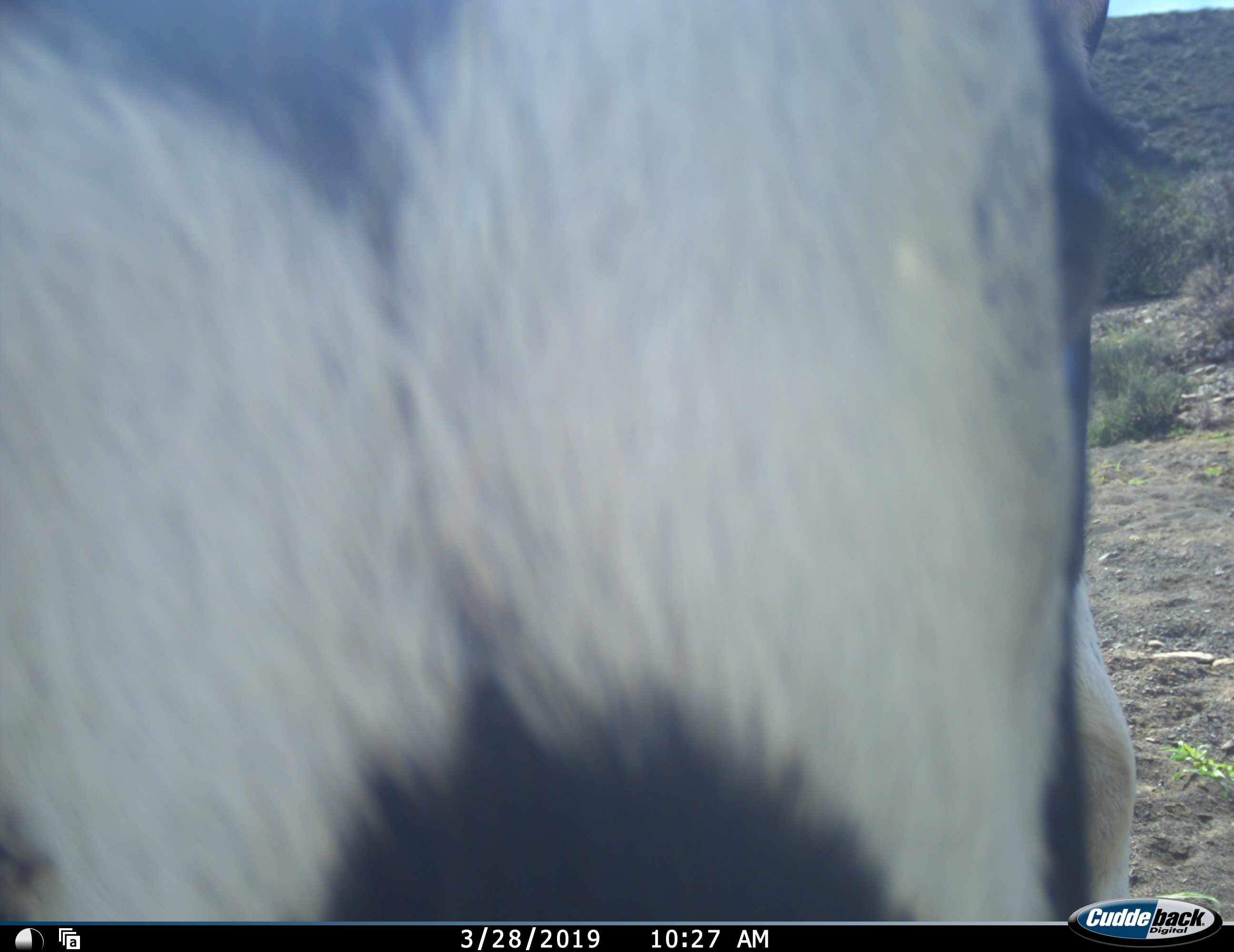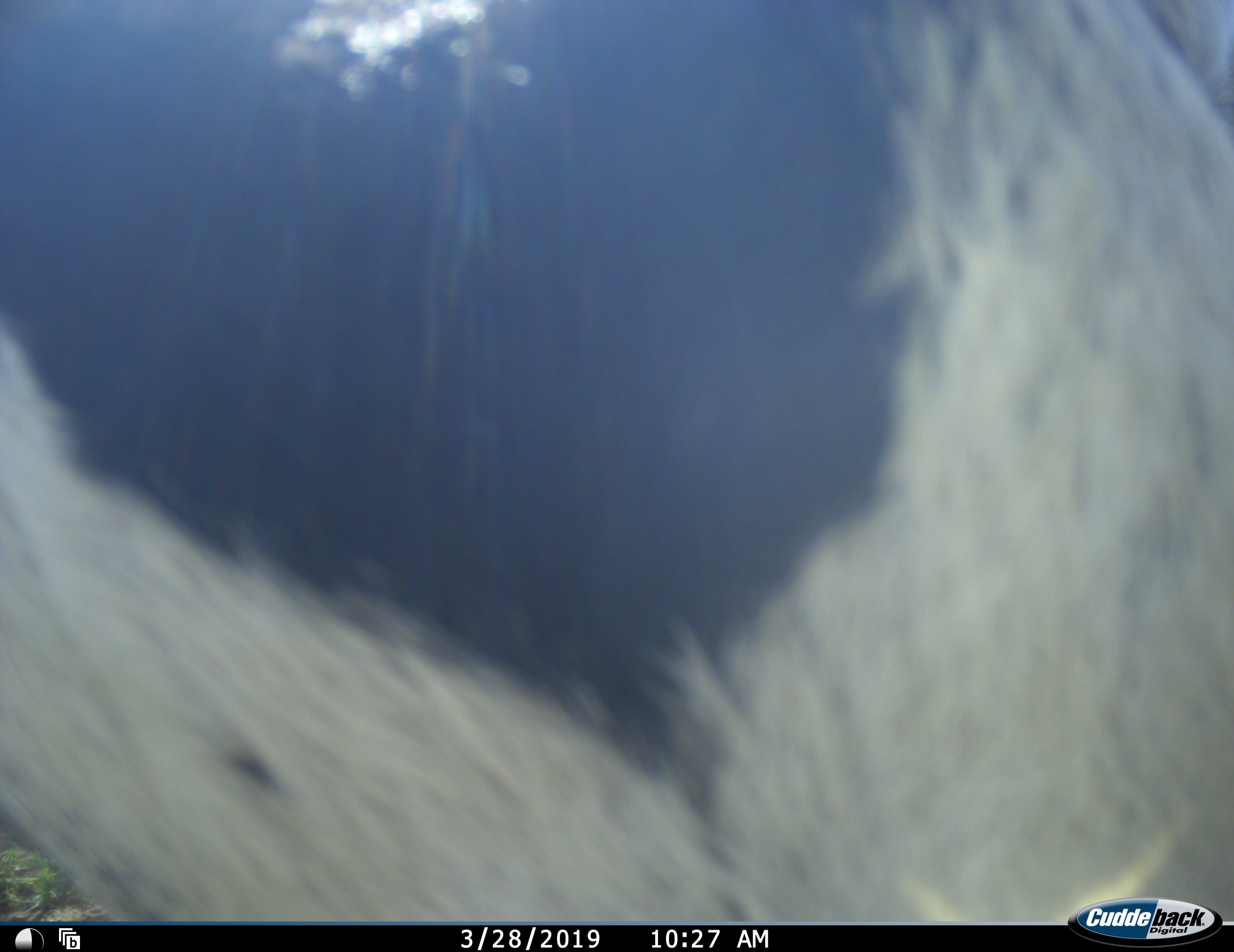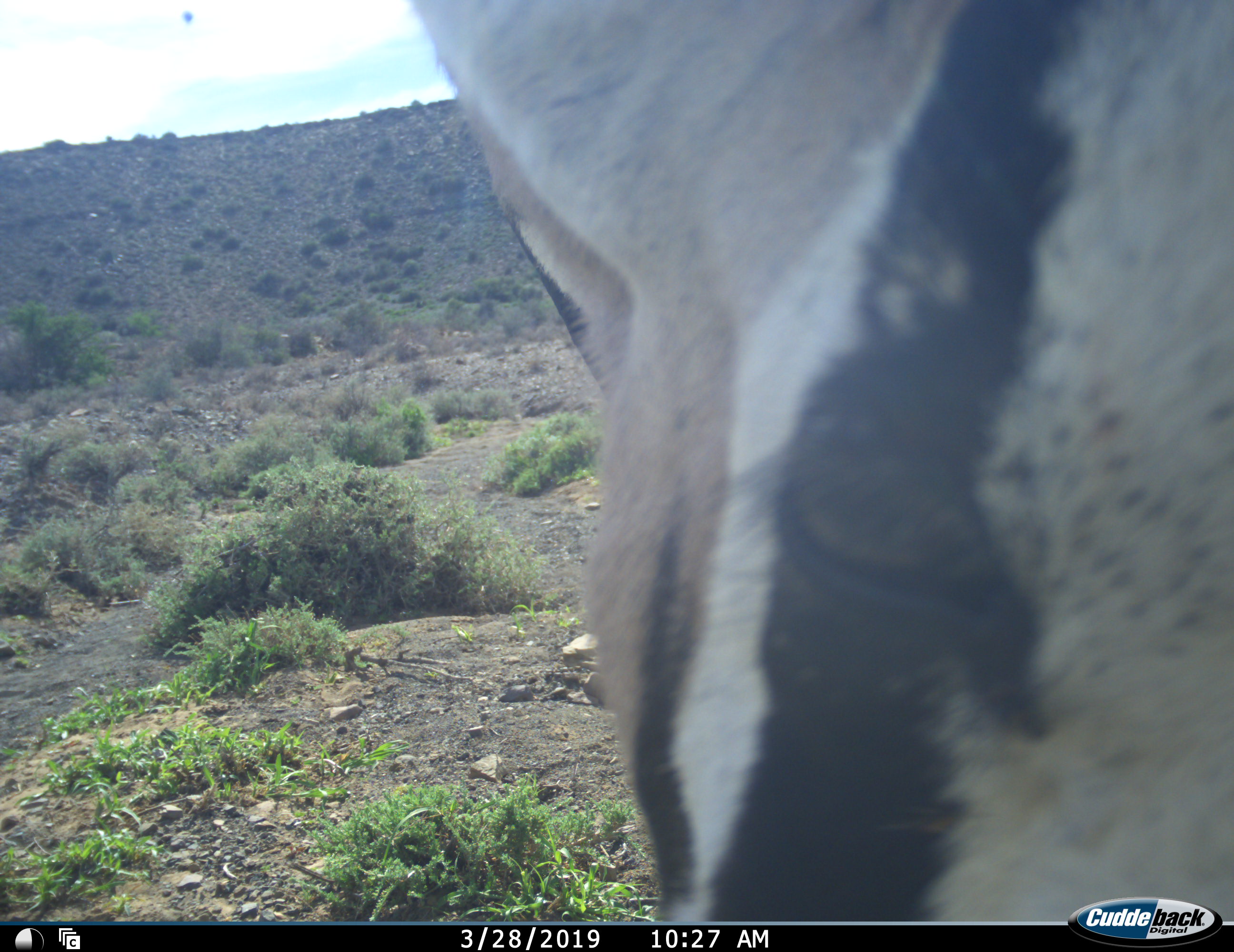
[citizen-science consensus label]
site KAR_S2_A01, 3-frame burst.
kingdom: Animalia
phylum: Chordata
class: Mammalia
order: Artiodactyla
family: Bovidae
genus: Oryx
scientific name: Oryx gazella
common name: gemsbok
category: oryx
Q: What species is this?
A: Oryx (gemsbok) (Oryx gazella).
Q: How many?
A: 1.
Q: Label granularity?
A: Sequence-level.